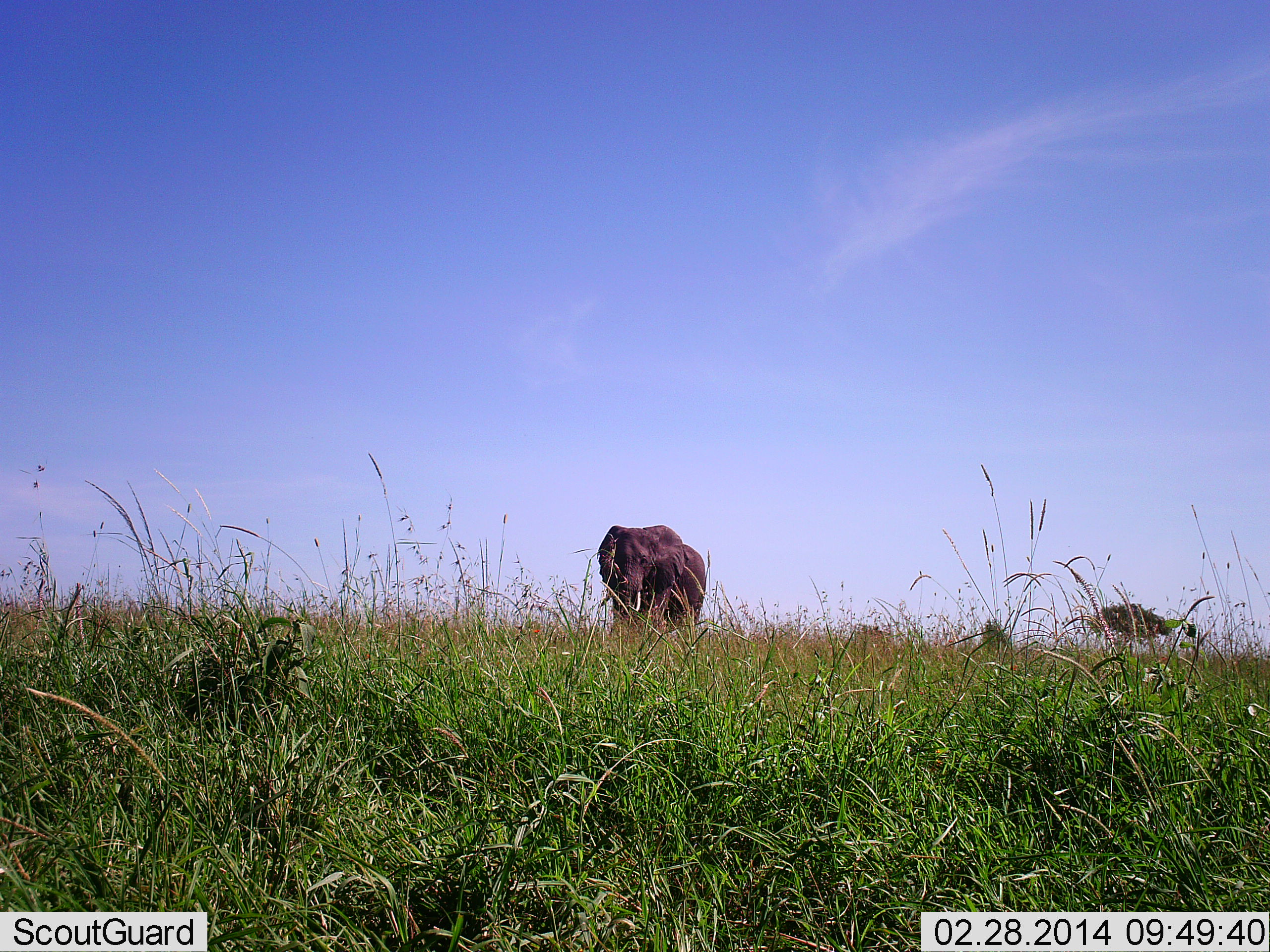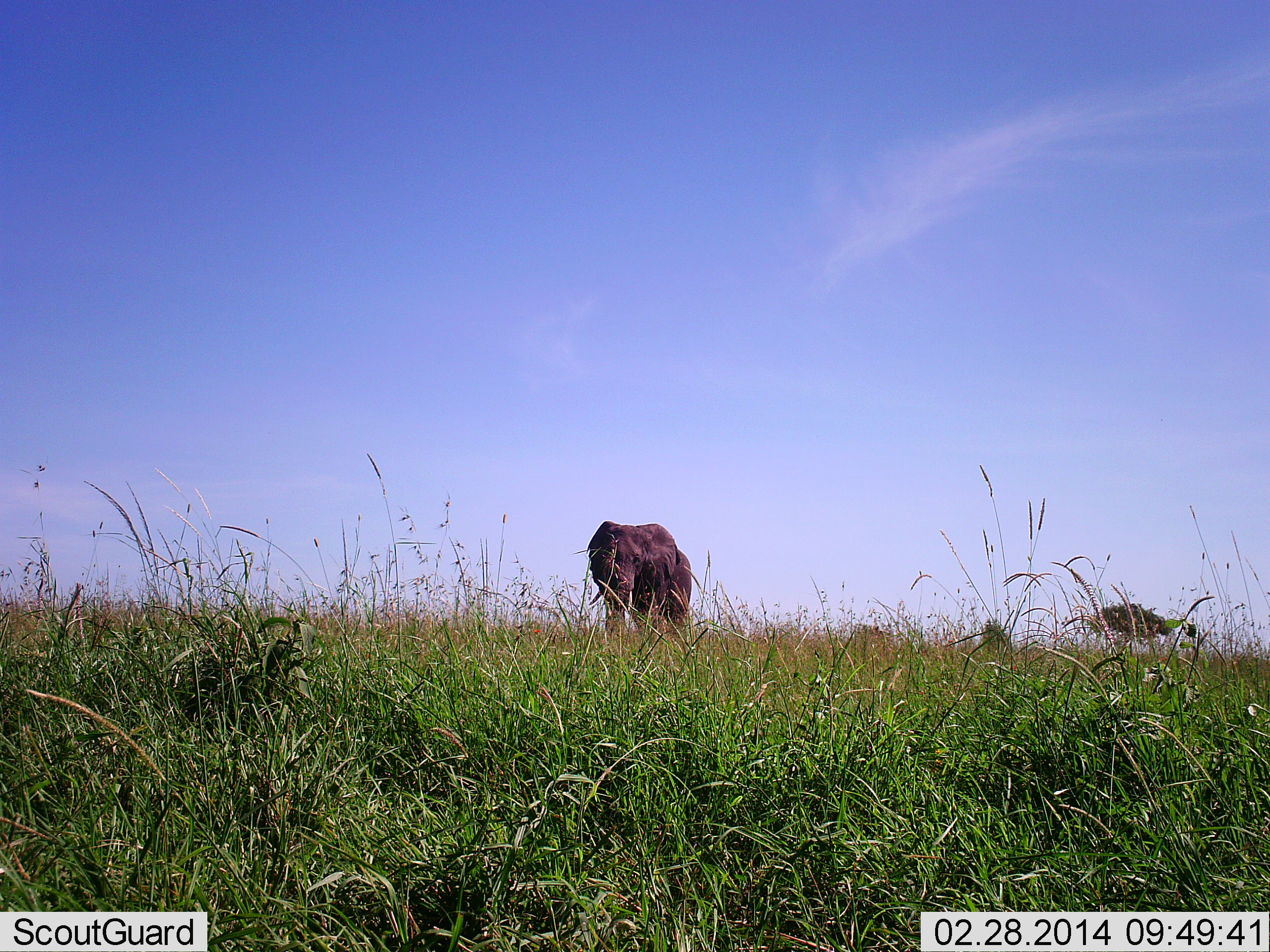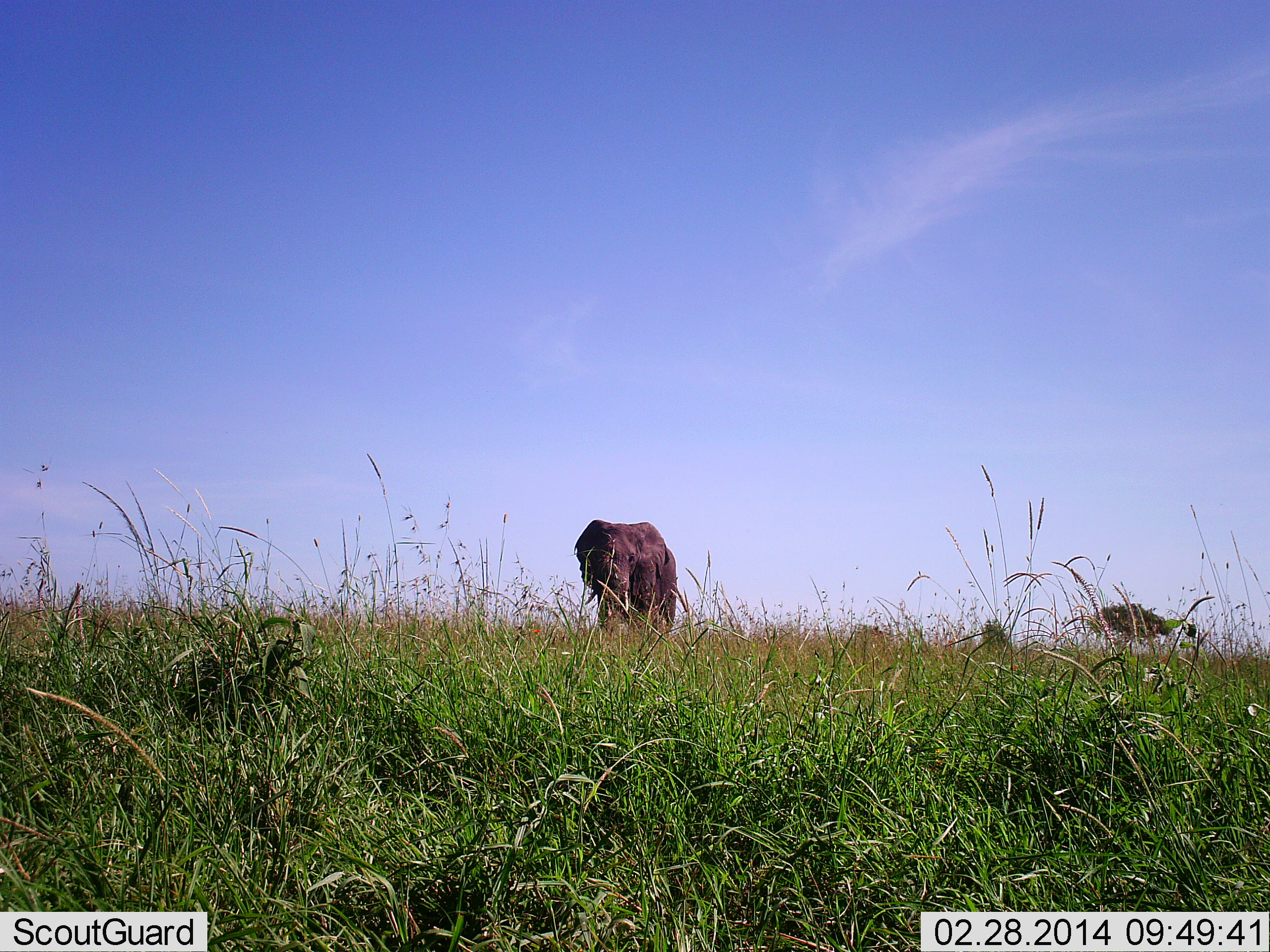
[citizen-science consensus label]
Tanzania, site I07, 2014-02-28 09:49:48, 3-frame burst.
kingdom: Animalia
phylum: Chordata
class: Mammalia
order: Proboscidea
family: Elephantidae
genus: Loxodonta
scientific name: Loxodonta africana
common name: african bush elephant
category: elephant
Elephant (african bush elephant) (Loxodonta africana), count 1. Behavior (volunteer vote fractions): standing 20%, resting 0%, moving 80%, interacting 0%. Young present (vote fraction): 0%. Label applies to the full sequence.